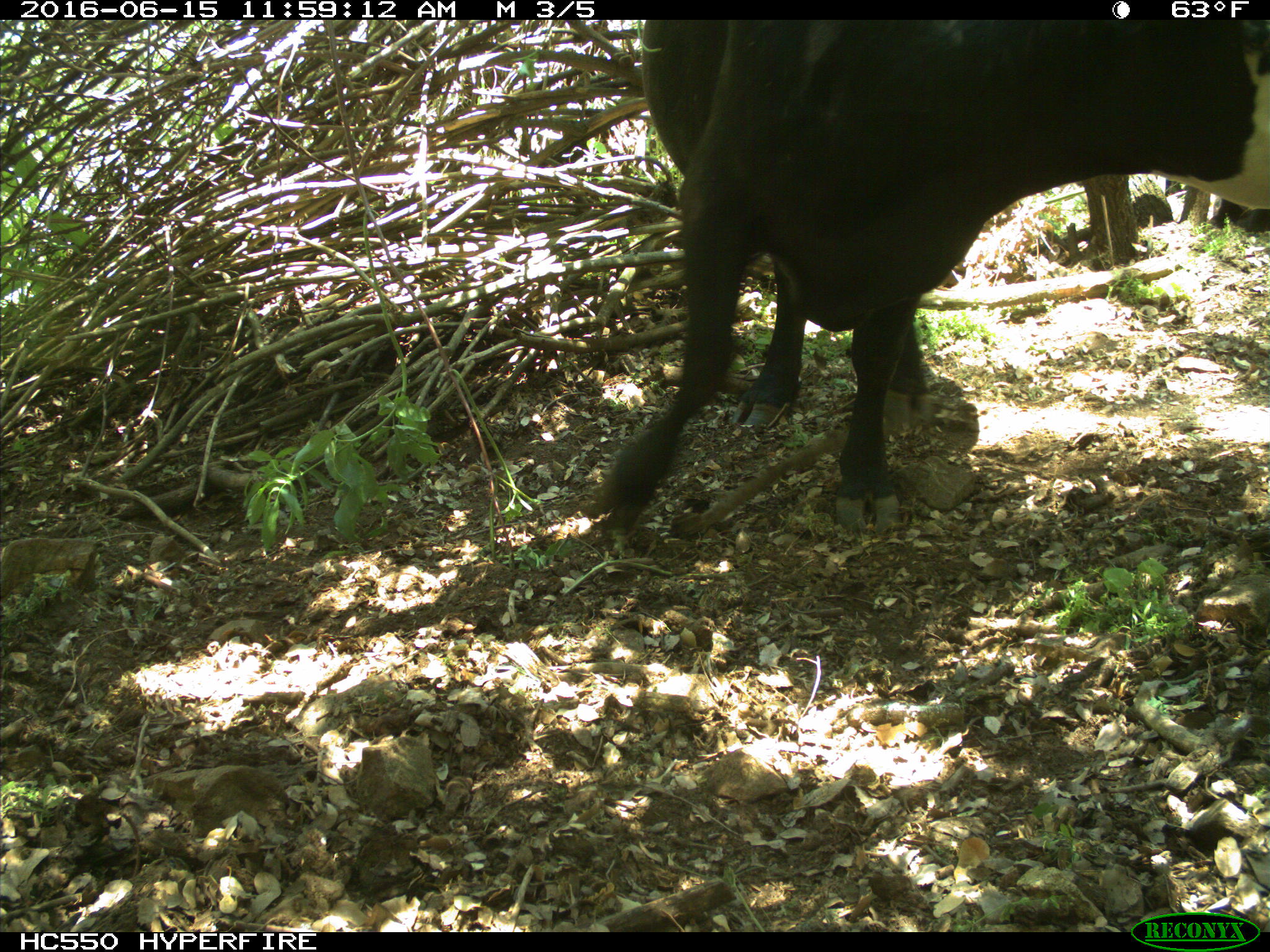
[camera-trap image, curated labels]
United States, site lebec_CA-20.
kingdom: Animalia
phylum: Chordata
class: Mammalia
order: Artiodactyla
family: Bovidae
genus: Bos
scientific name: Bos taurus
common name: domestic cow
Bos taurus (domestic cow).